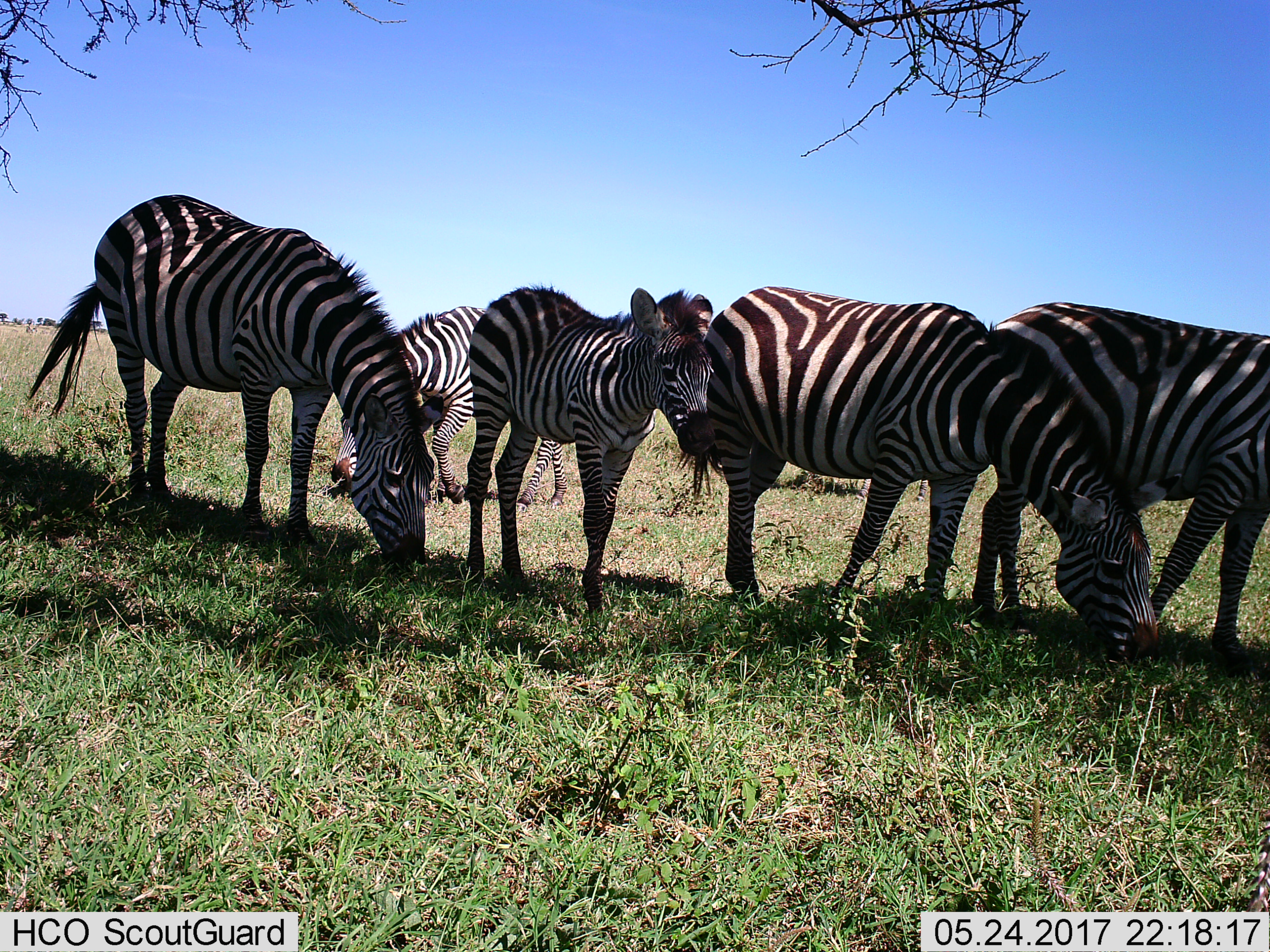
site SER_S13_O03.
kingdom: Animalia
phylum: Chordata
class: Mammalia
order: Perissodactyla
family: Equidae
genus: Equus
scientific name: Equus quagga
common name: plains zebra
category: zebraplains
Zebraplains (plains zebra) (Equus quagga), count 5. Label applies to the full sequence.